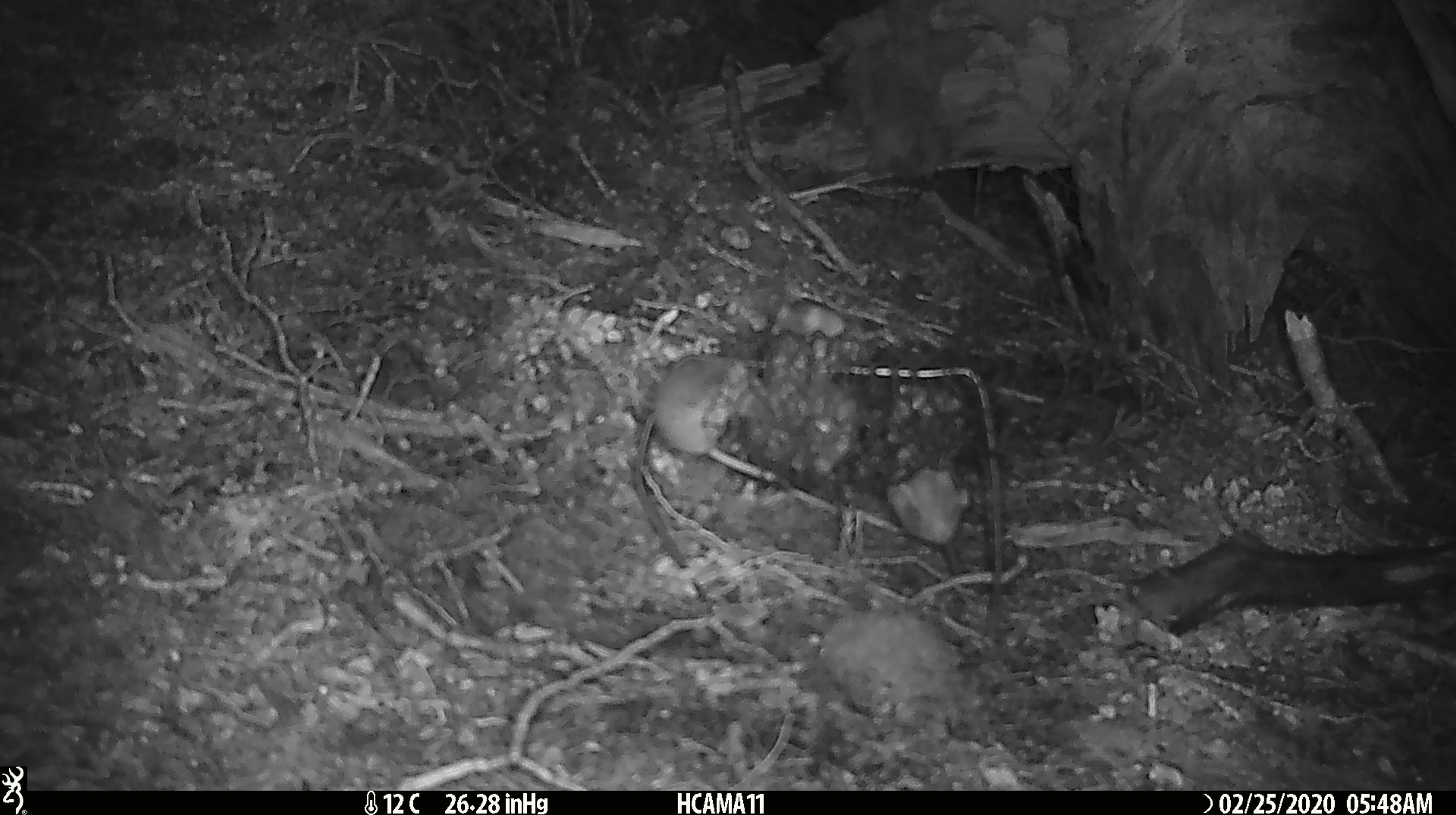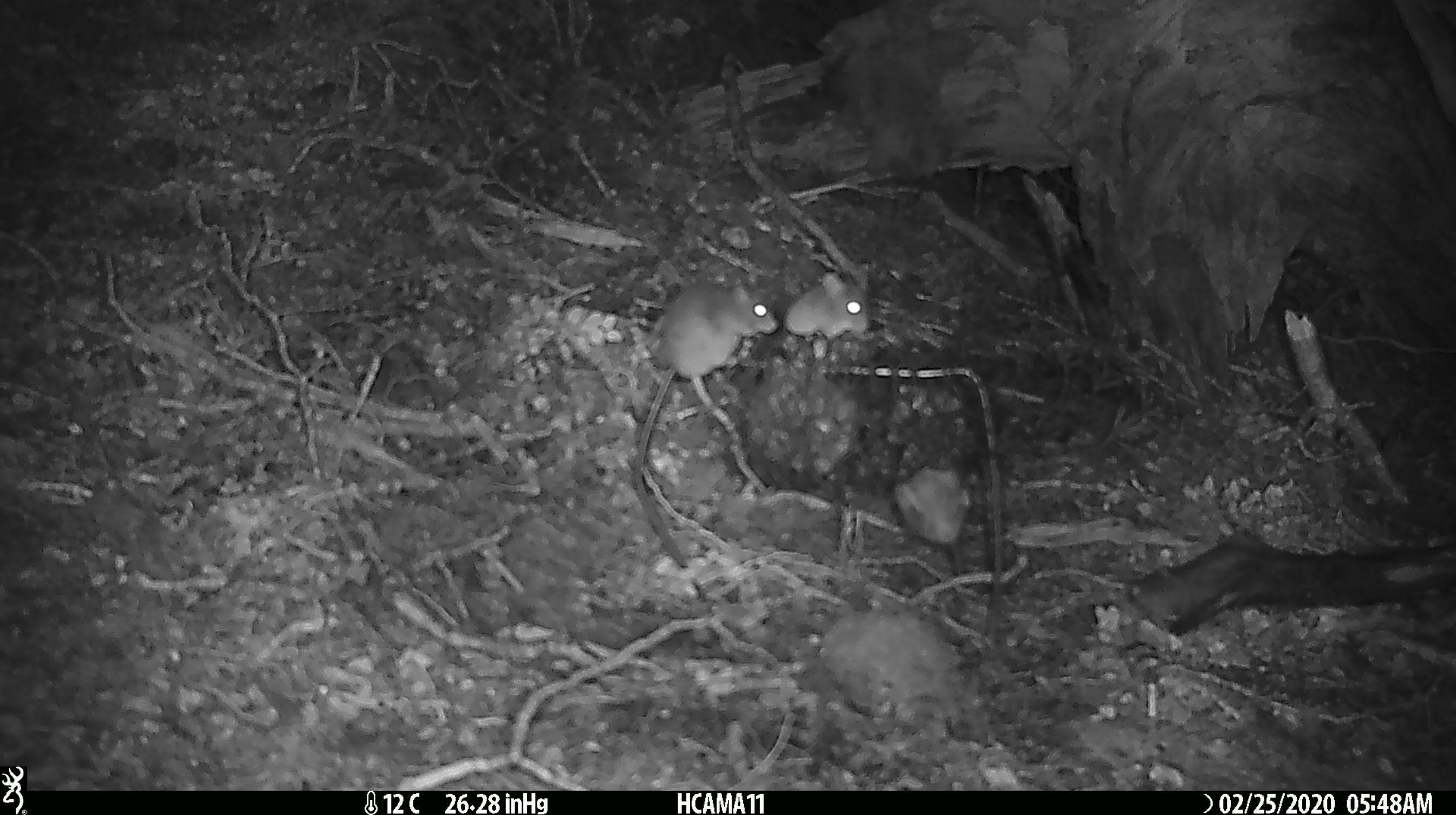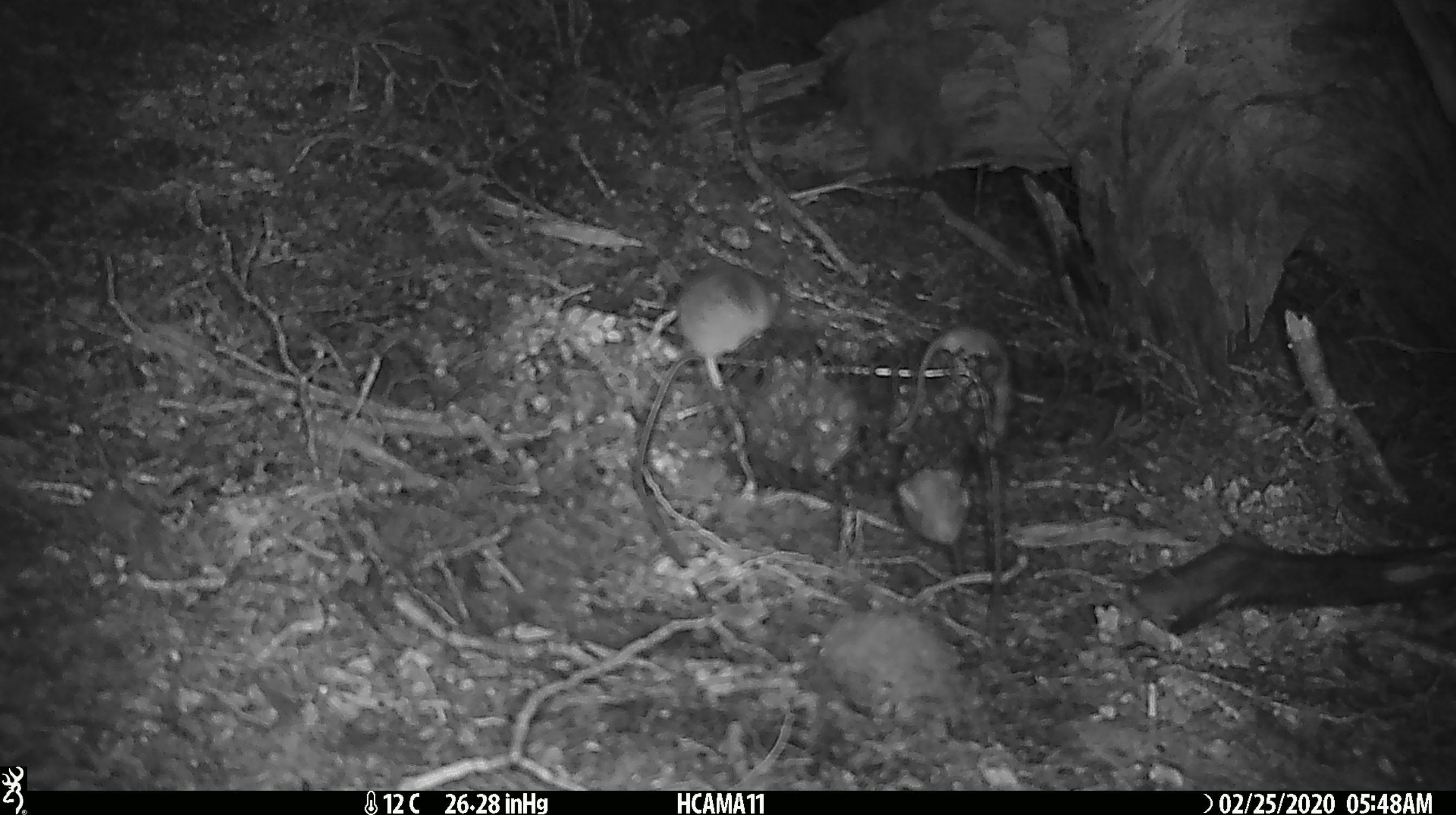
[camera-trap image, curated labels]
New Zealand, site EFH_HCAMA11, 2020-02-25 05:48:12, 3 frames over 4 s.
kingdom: Animalia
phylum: Chordata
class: Mammalia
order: Rodentia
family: Muridae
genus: Mus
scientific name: Mus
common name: mouse